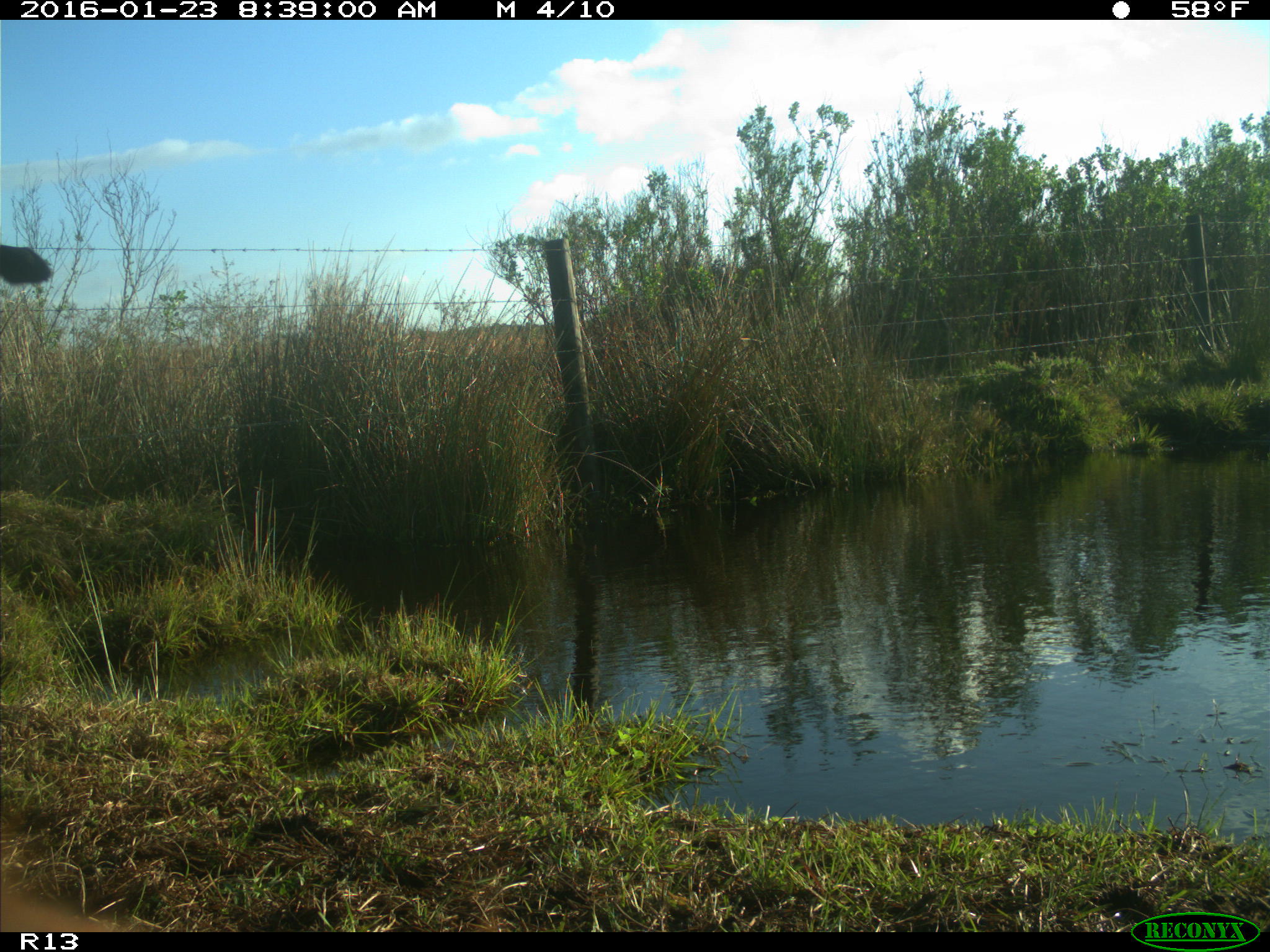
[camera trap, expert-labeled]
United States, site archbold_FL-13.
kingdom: Animalia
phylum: Chordata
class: Mammalia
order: Artiodactyla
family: Bovidae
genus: Bos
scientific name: Bos taurus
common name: domestic cow